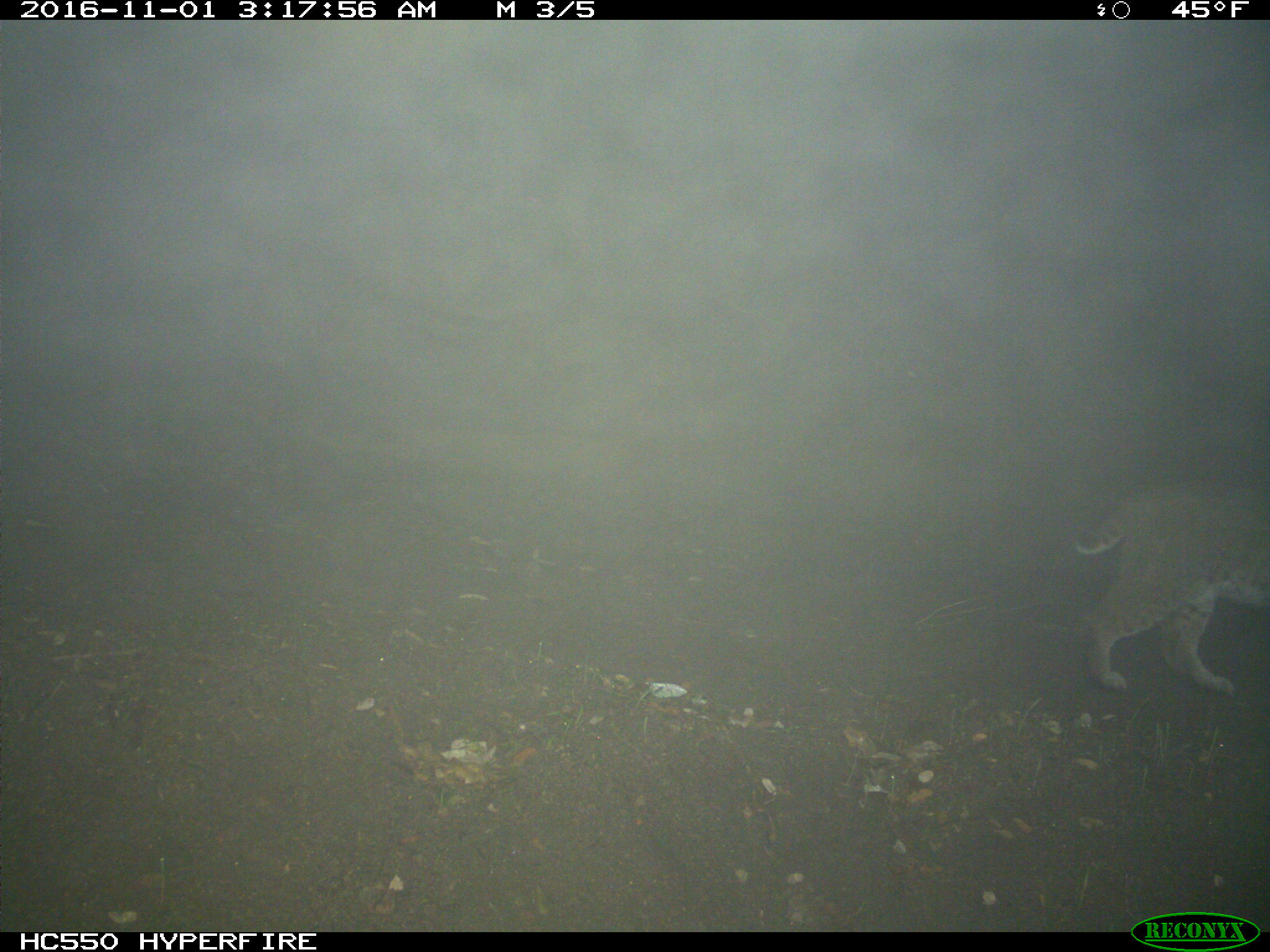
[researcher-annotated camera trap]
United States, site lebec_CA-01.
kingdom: Animalia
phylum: Chordata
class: Mammalia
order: Carnivora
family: Felidae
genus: Lynx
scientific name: Lynx rufus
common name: bobcat